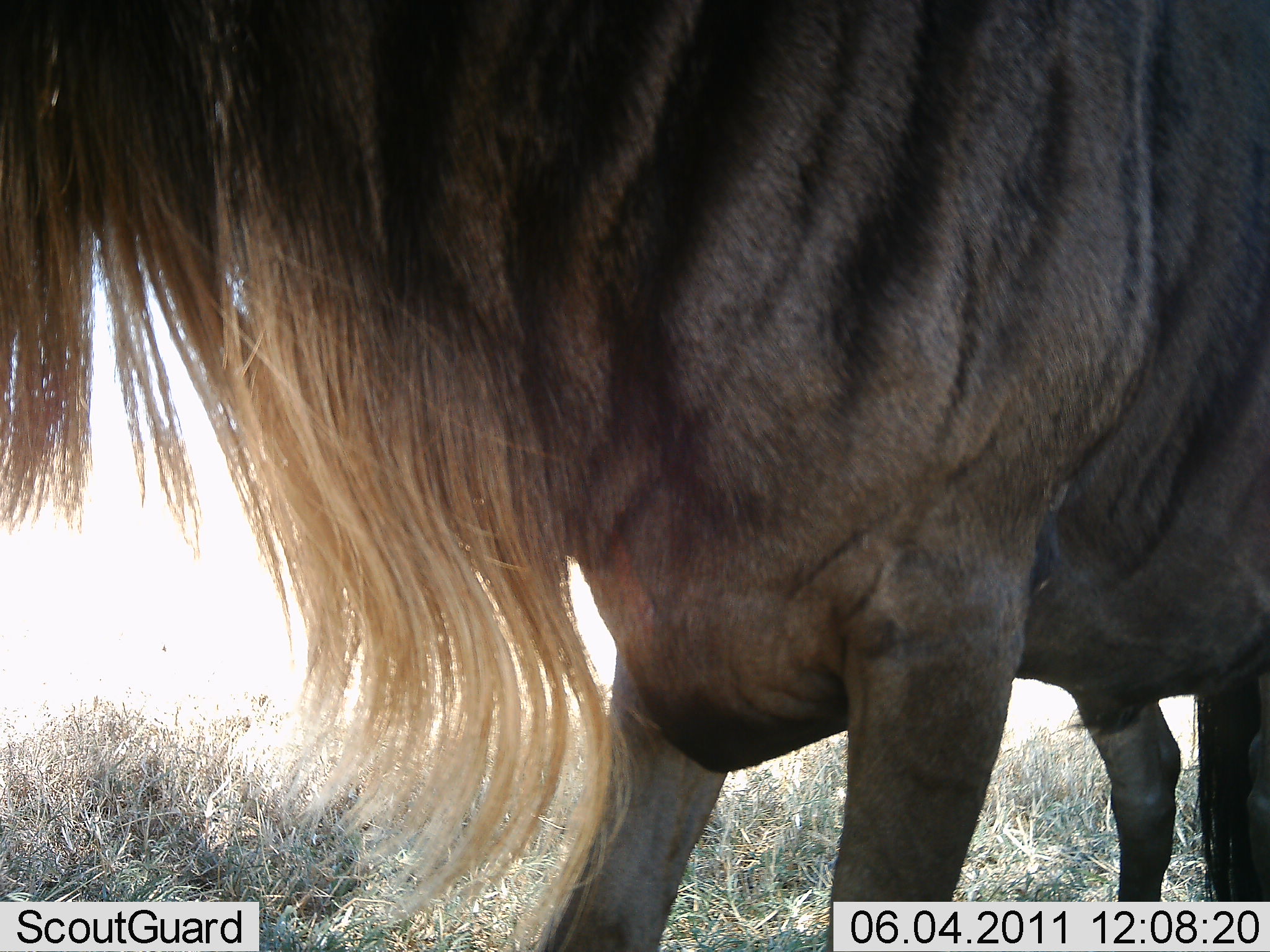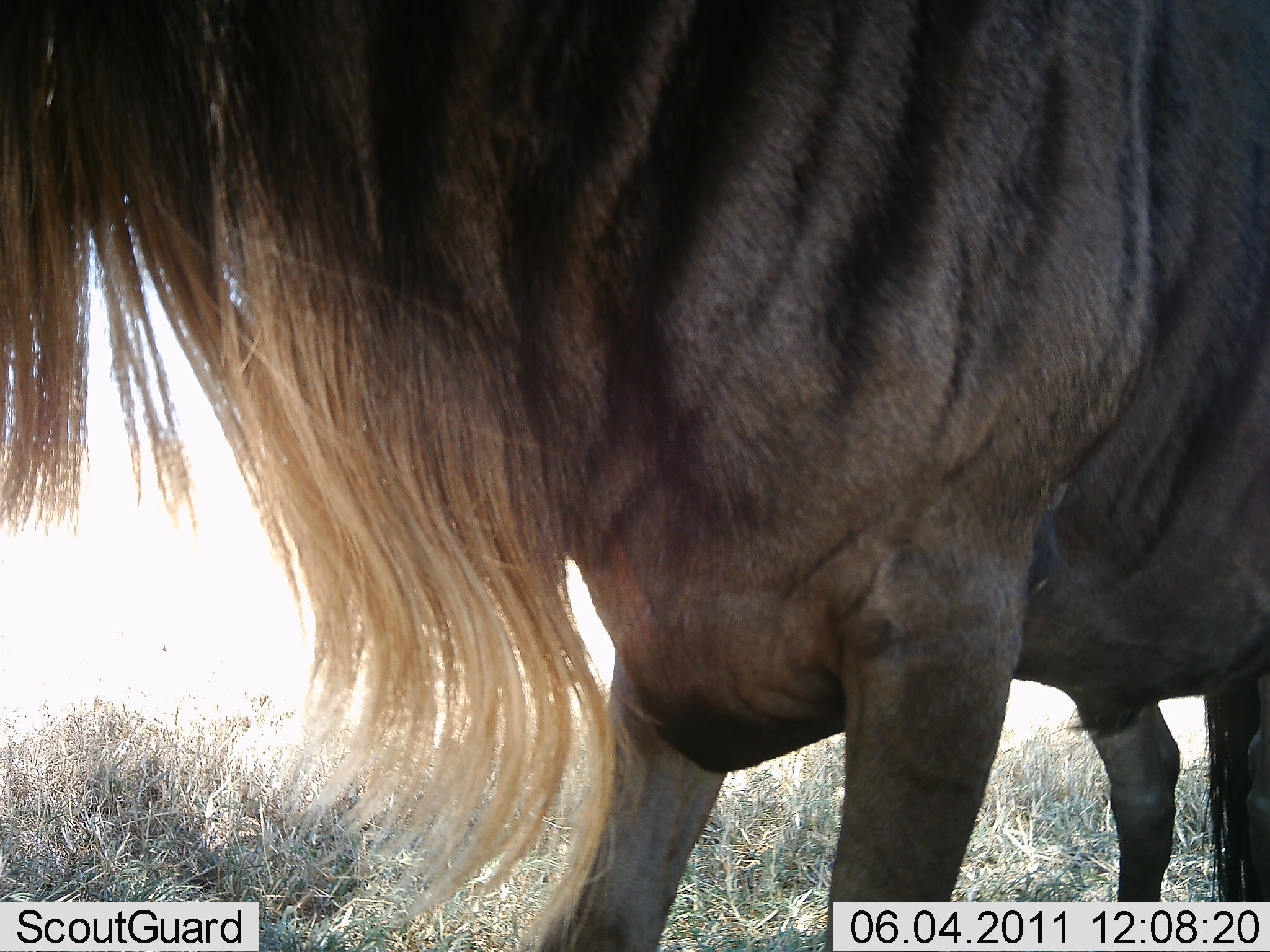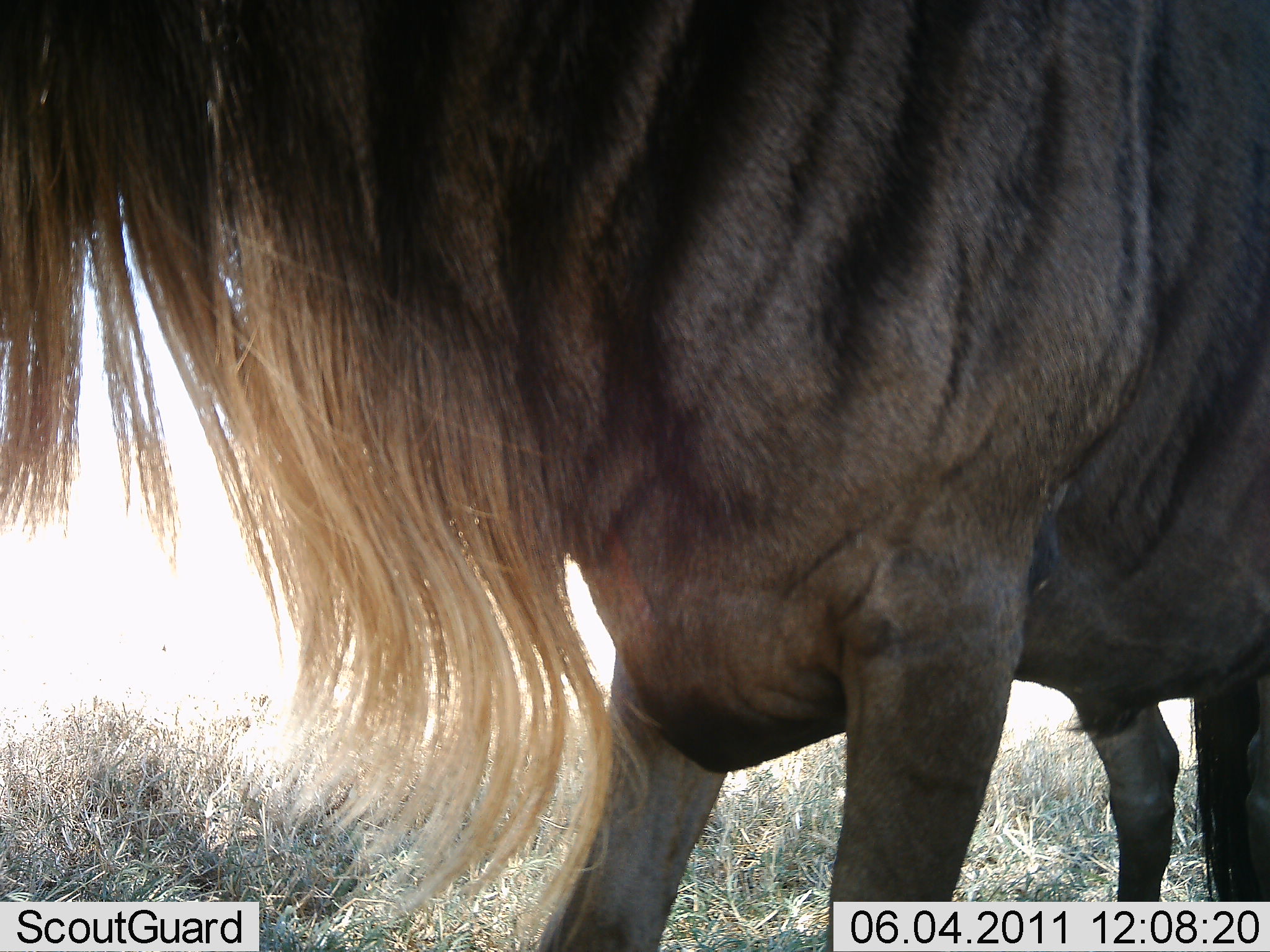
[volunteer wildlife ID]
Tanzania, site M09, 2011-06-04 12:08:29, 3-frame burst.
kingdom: Animalia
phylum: Chordata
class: Mammalia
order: Artiodactyla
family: Bovidae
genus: Connochaetes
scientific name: Connochaetes taurinus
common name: blue wildebeest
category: wildebeest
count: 1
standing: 100%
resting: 0%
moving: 0%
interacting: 0%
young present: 0%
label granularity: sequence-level